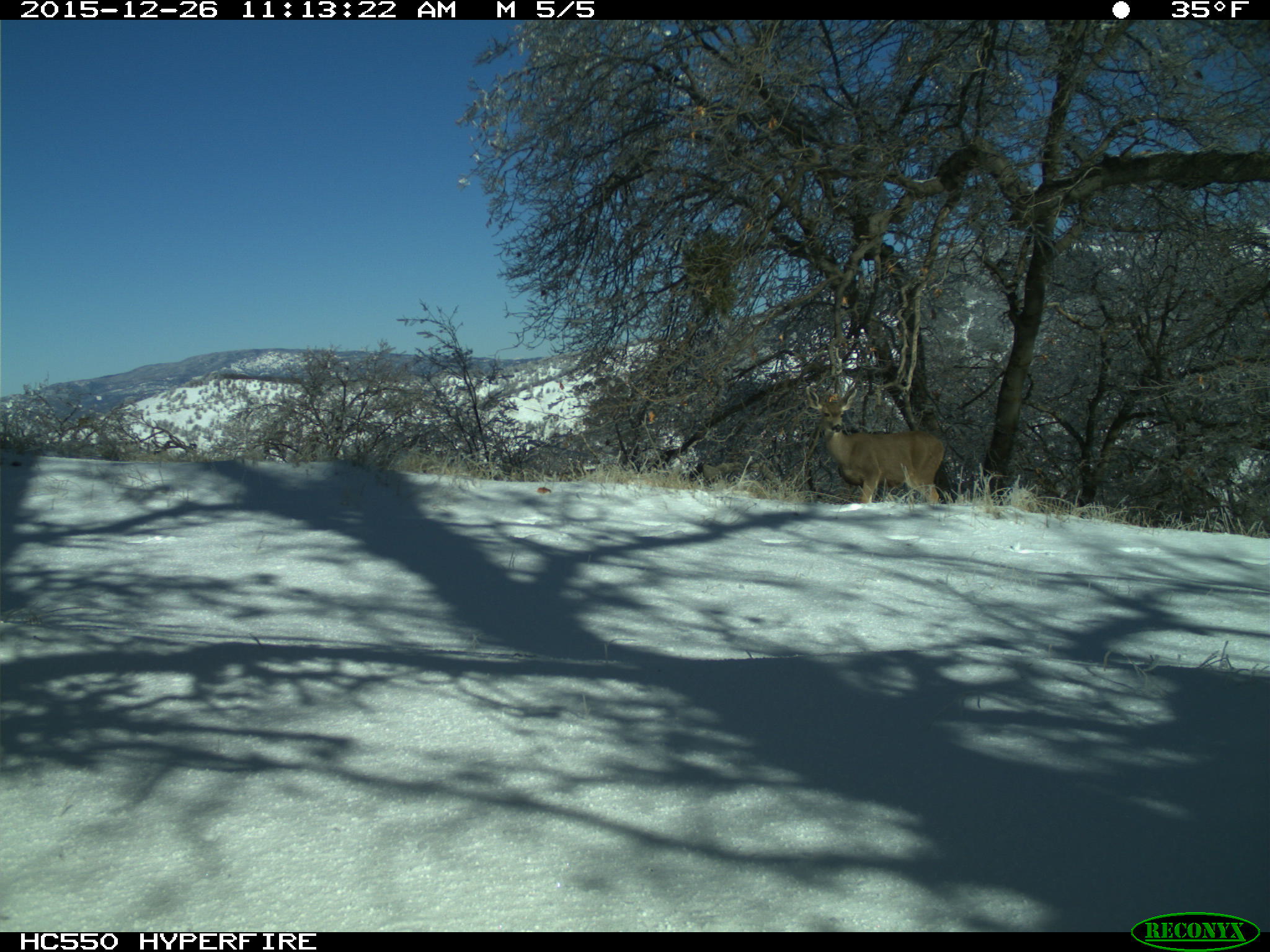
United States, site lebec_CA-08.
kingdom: Animalia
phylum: Chordata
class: Mammalia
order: Artiodactyla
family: Cervidae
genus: Odocoileus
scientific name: Odocoileus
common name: deer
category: unidentified deer